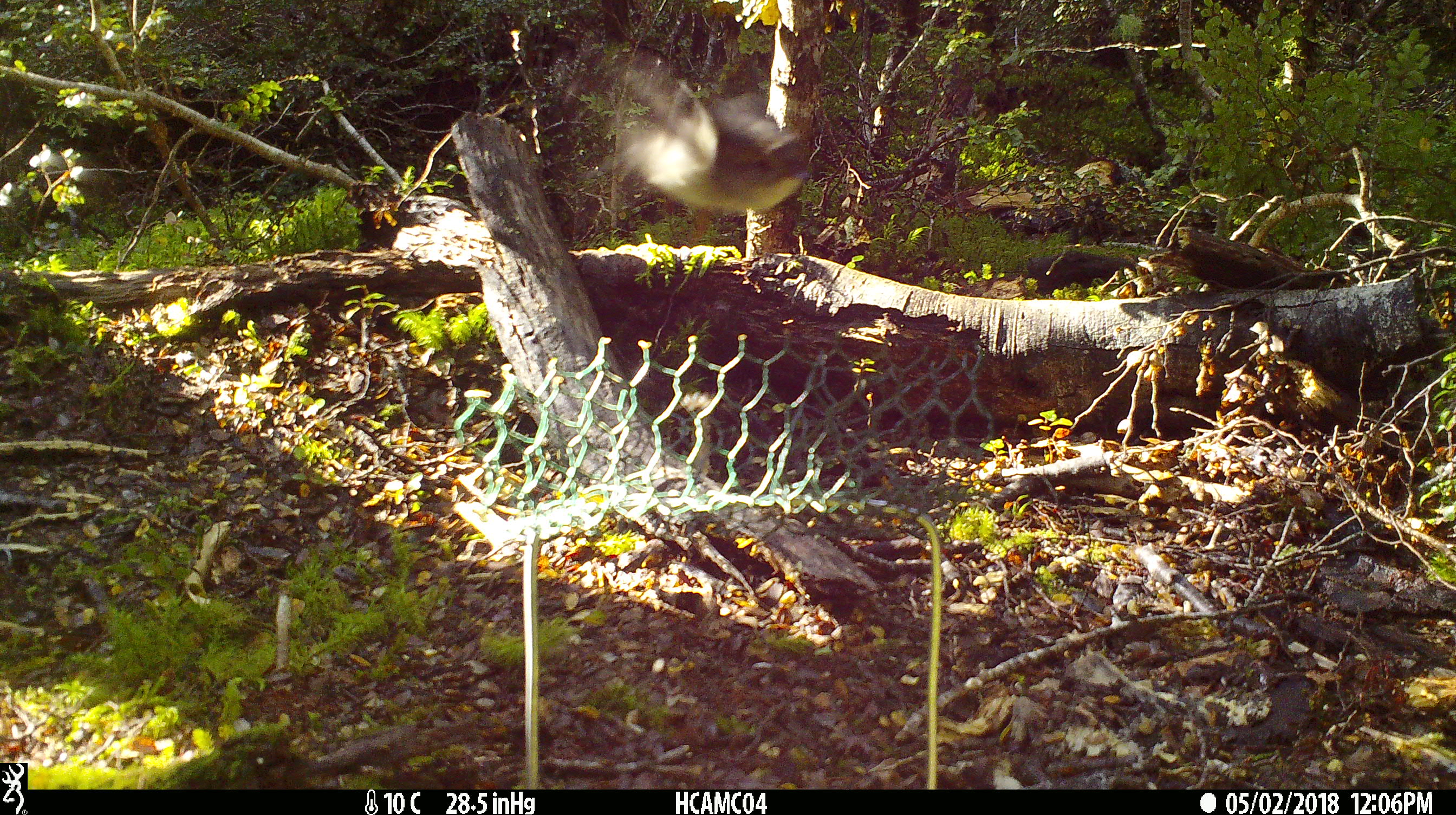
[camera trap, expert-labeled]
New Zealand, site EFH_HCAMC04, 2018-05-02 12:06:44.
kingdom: Animalia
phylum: Chordata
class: Aves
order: Passeriformes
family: Petroicidae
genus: Petroica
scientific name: Petroica australis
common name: new zealand robin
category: robin